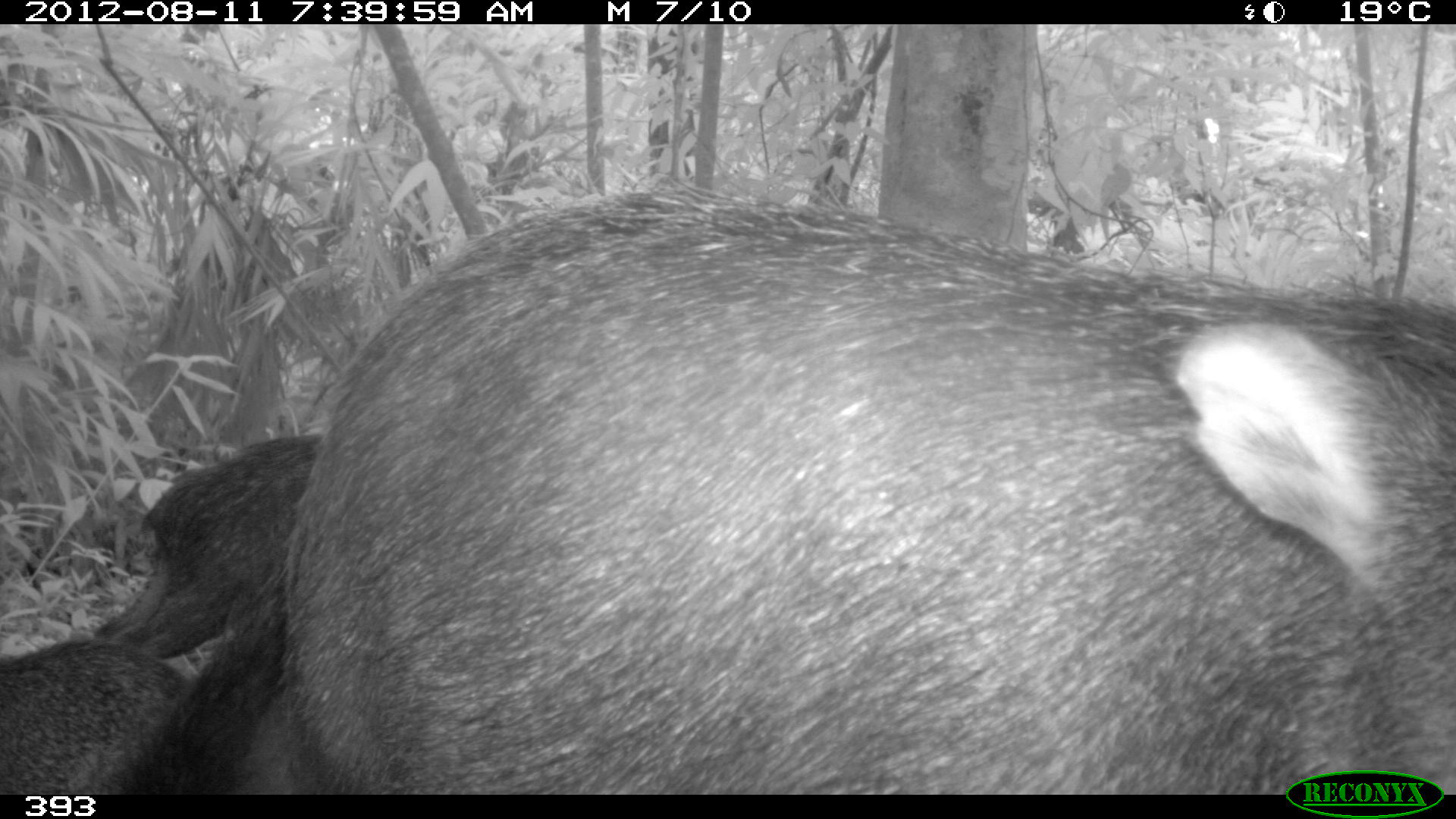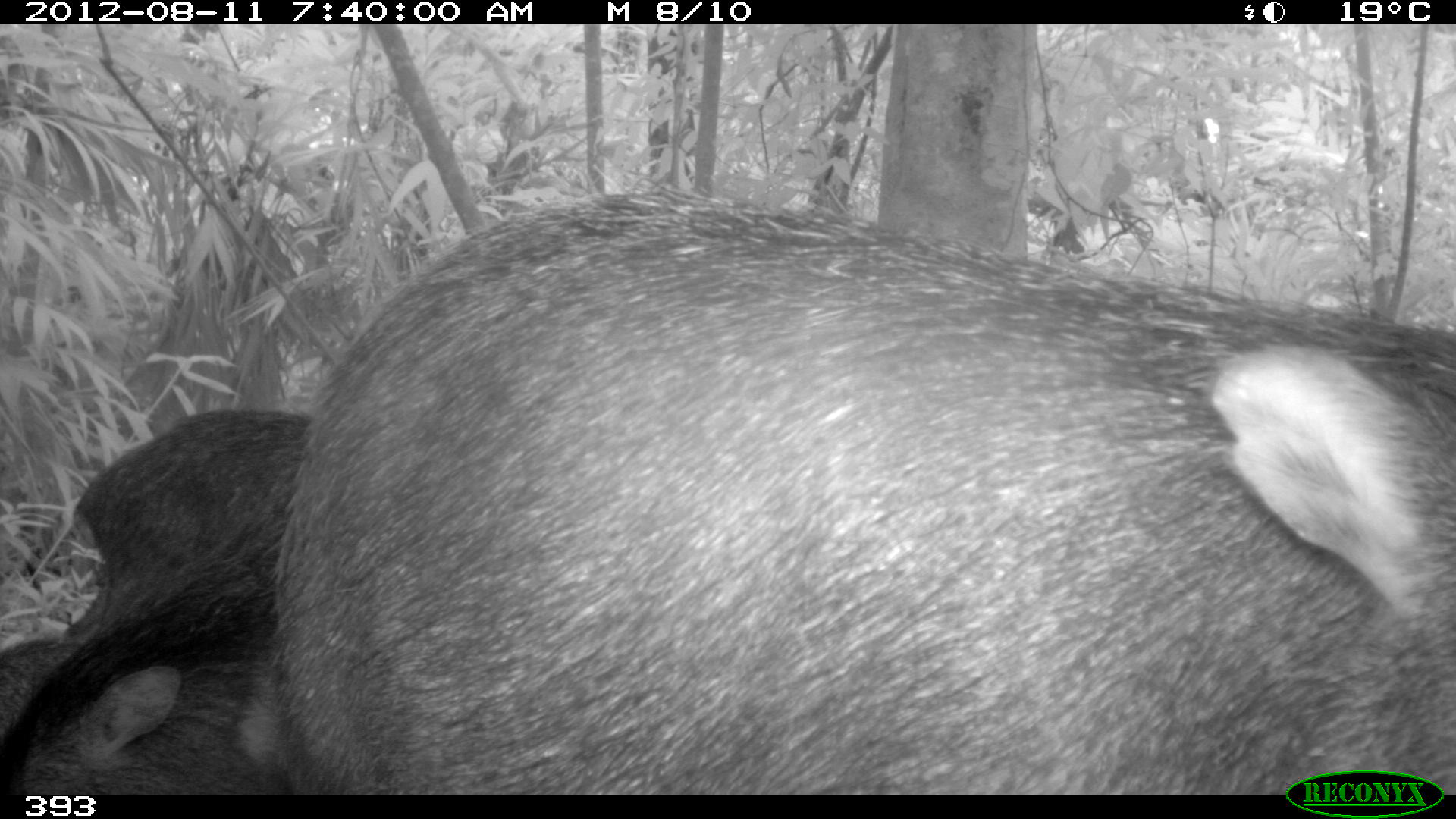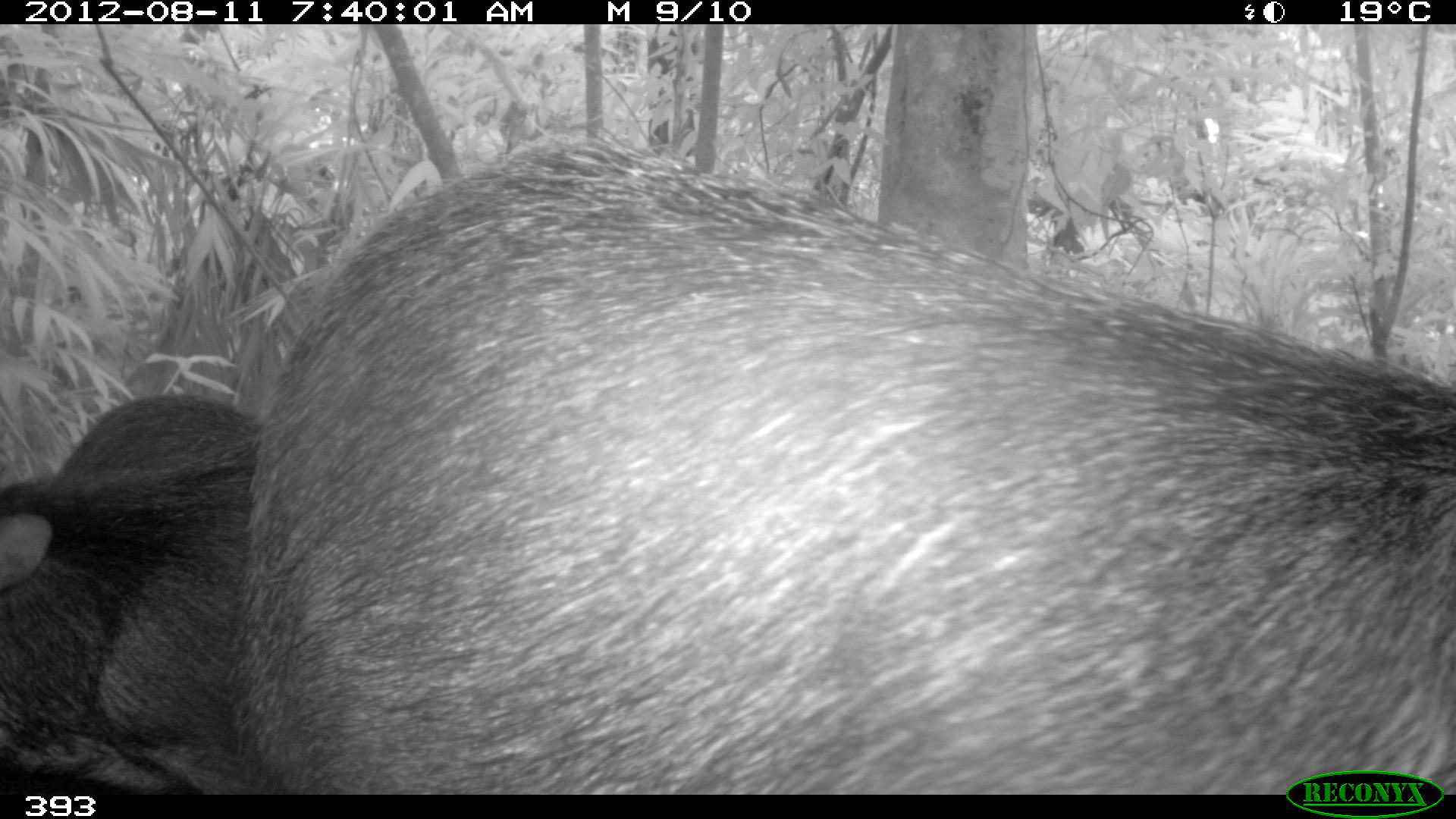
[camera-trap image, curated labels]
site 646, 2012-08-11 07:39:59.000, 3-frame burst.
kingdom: Animalia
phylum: Chordata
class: Mammalia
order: Artiodactyla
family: Tayassuidae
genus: Tayassu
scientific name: Tayassu pecari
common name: white-lipped peccary